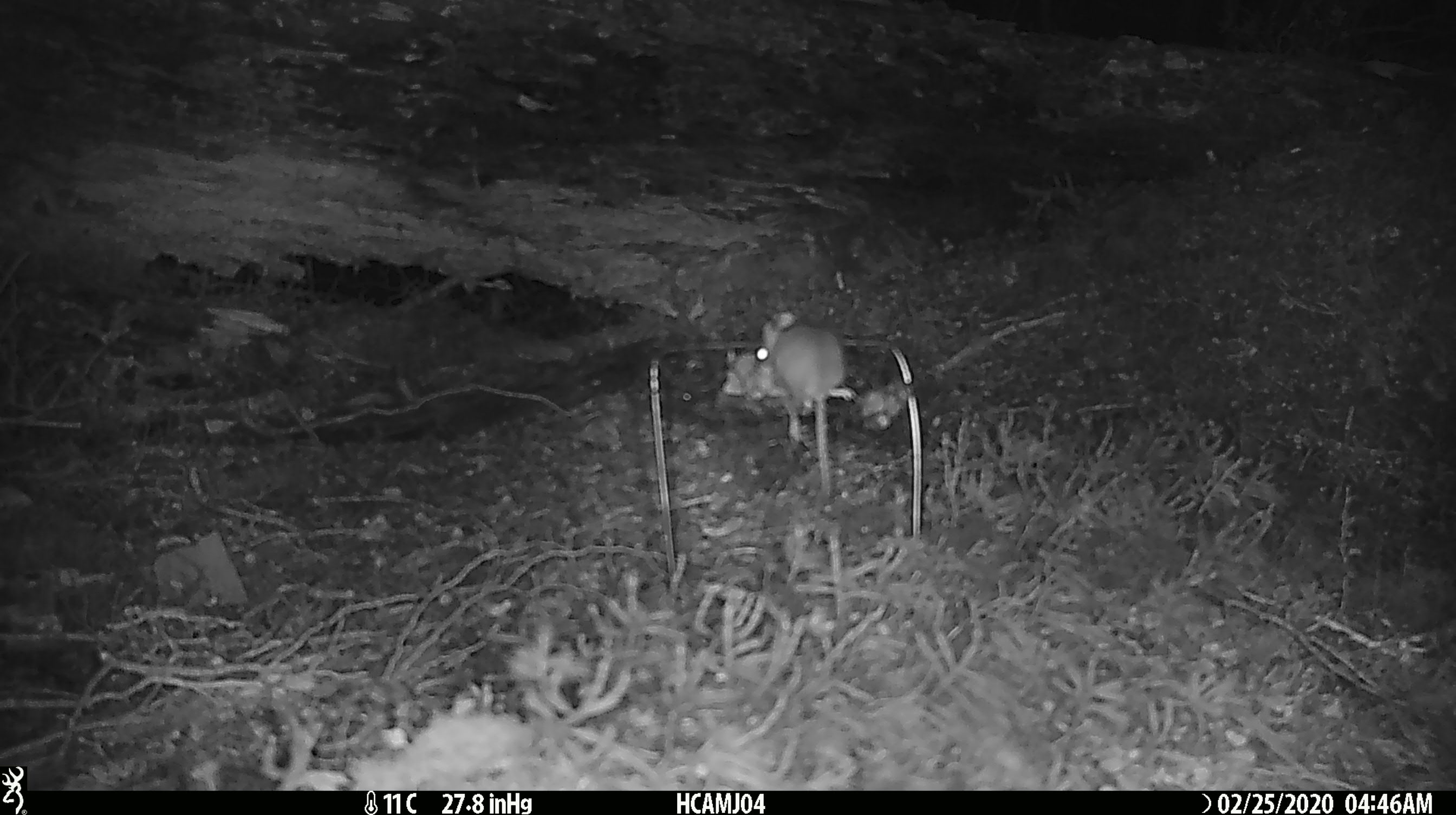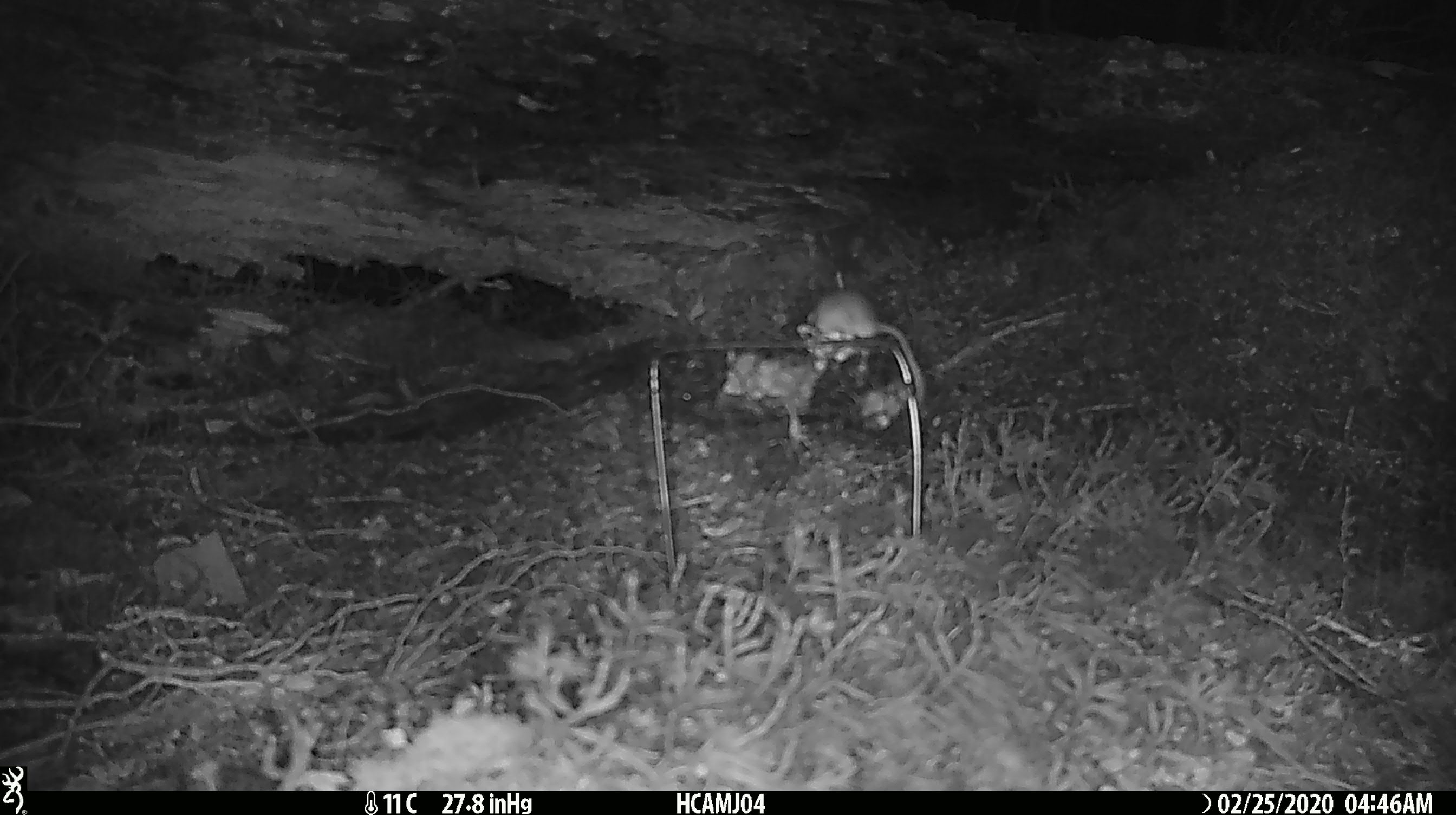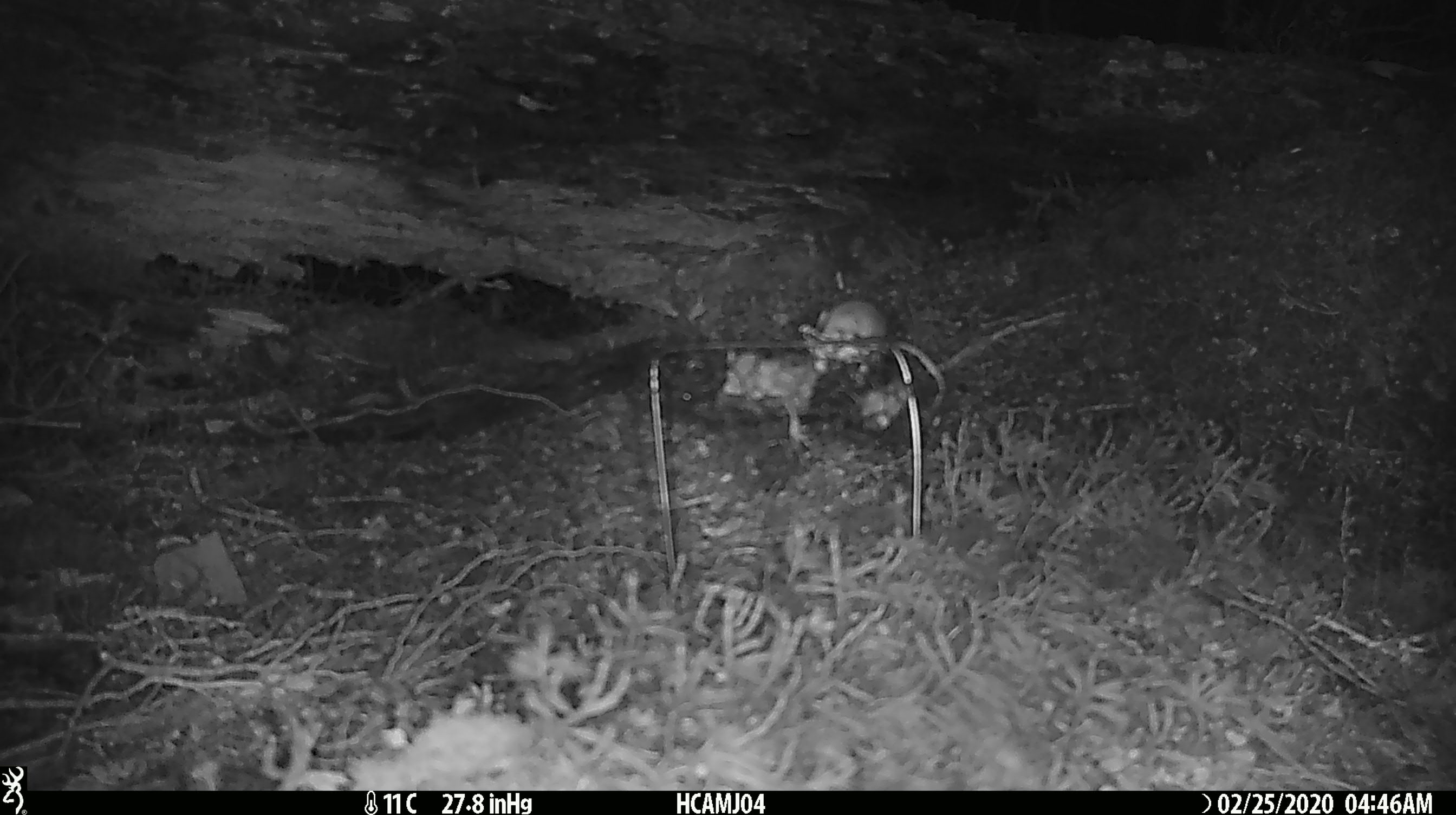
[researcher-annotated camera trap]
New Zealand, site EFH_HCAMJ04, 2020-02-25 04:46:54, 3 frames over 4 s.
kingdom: Animalia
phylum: Chordata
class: Mammalia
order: Rodentia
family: Muridae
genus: Mus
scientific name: Mus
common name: mouse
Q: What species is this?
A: Mouse (Mus).